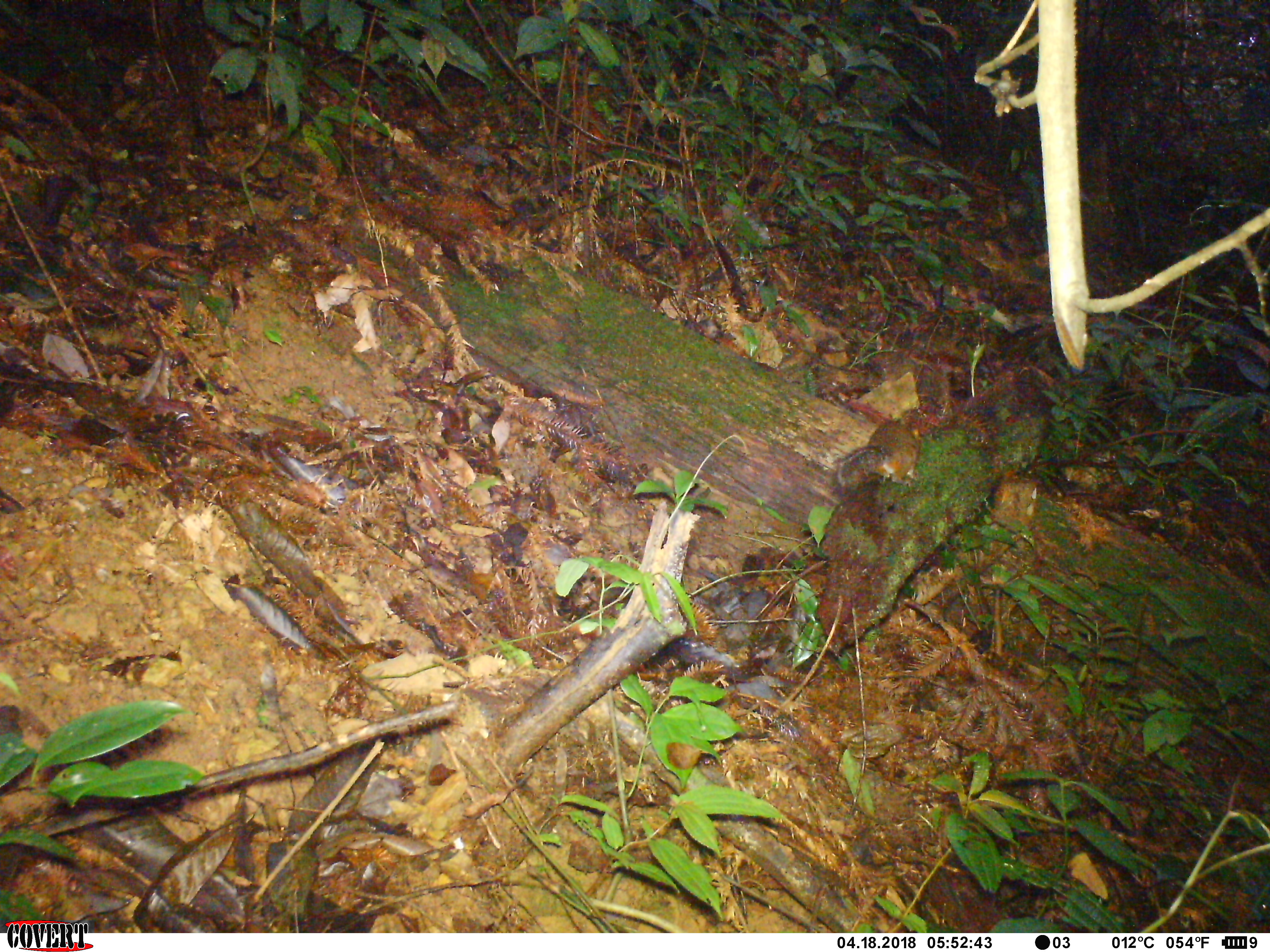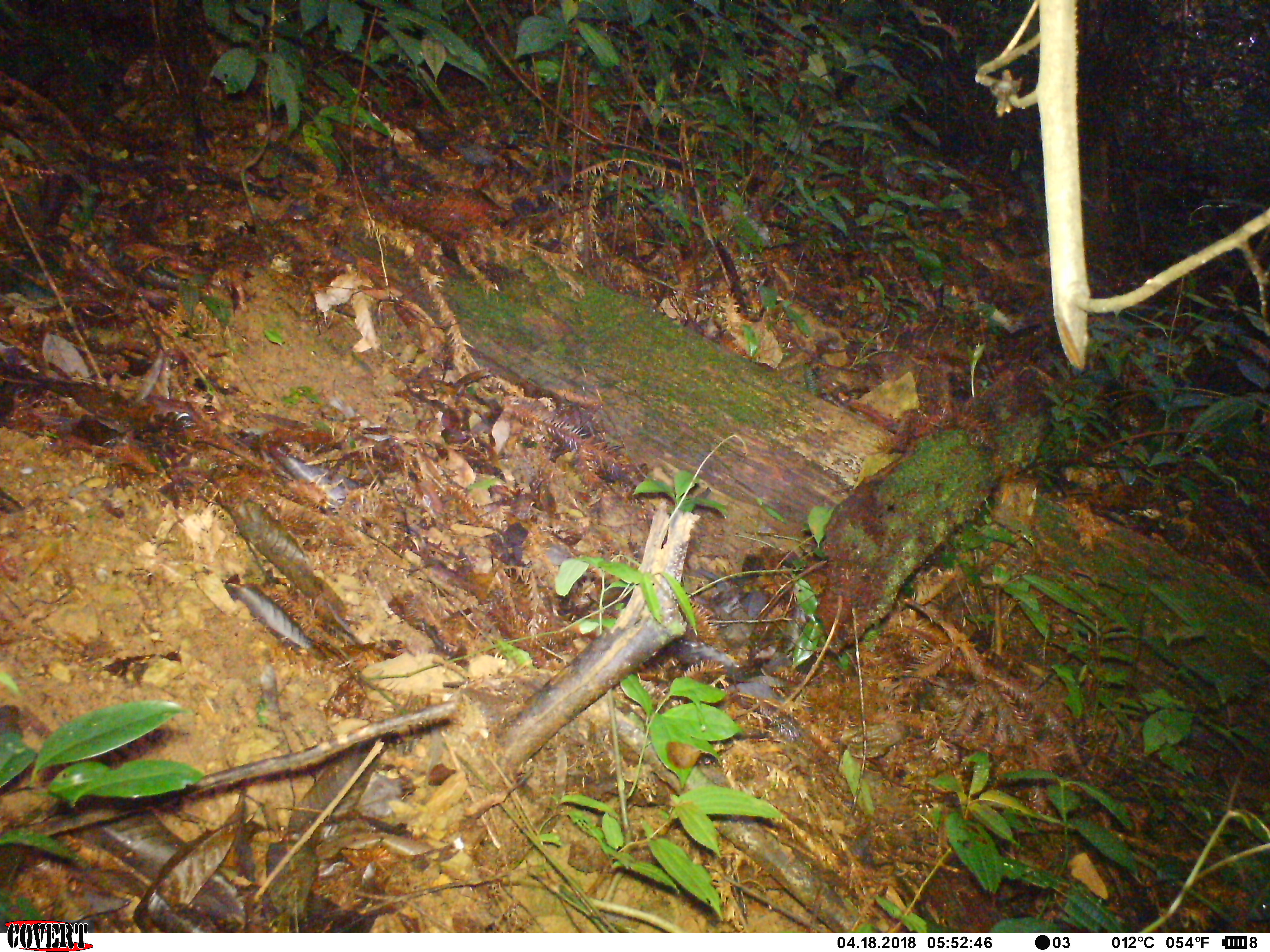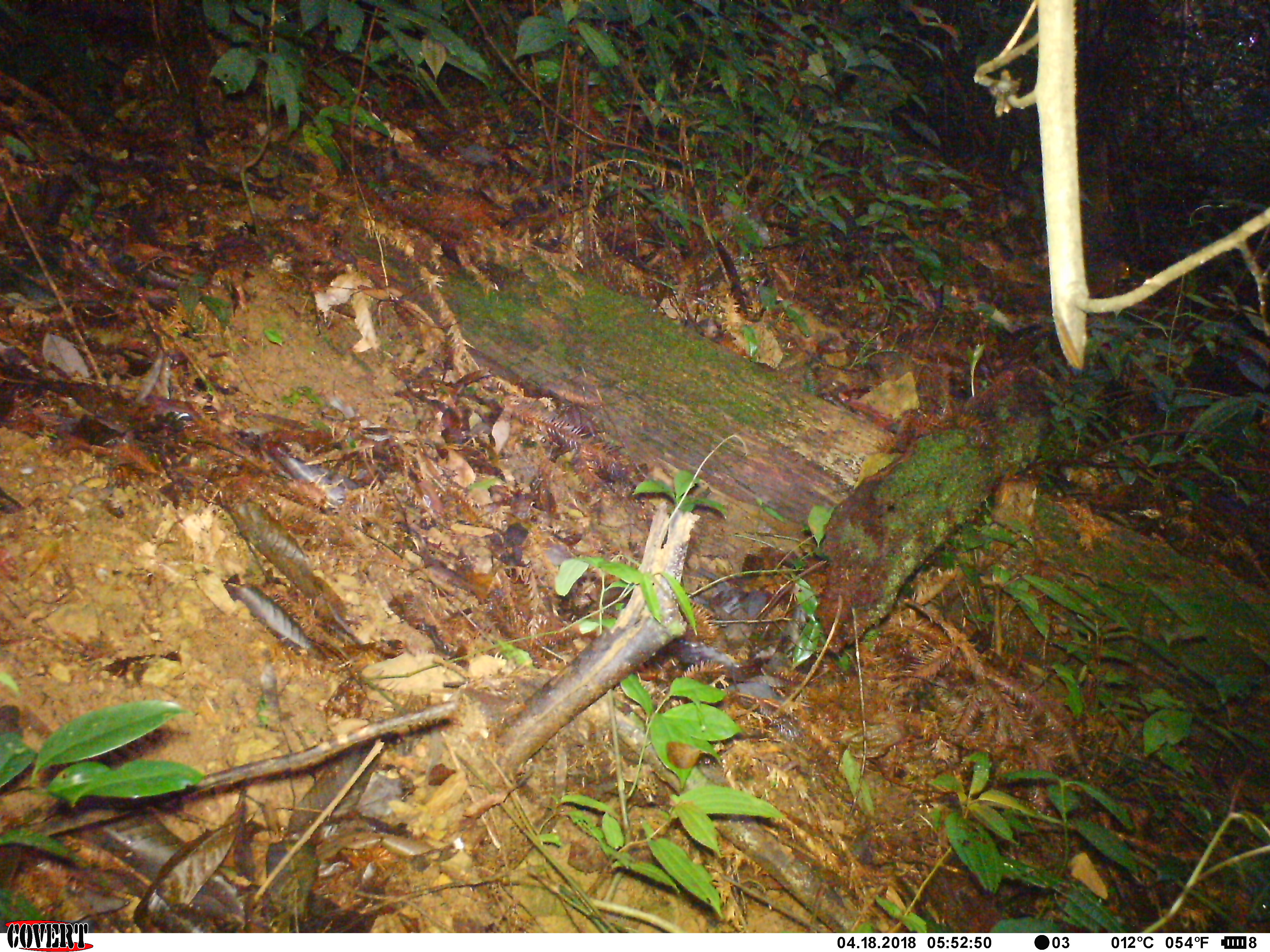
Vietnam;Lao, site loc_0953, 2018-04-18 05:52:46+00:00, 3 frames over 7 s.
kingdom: Animalia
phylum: Chordata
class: Mammalia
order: Rodentia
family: Sciuridae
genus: Dremomys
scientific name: Dremomys rufigenis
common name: red-cheeked squirrel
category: red cheeked squirrel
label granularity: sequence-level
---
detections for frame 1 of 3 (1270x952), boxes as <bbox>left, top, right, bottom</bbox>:
red cheeked squirrel: <bbox>836, 418, 923, 488</bbox>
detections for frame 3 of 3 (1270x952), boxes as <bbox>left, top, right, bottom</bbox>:
red cheeked squirrel: <bbox>1084, 256, 1131, 299</bbox>